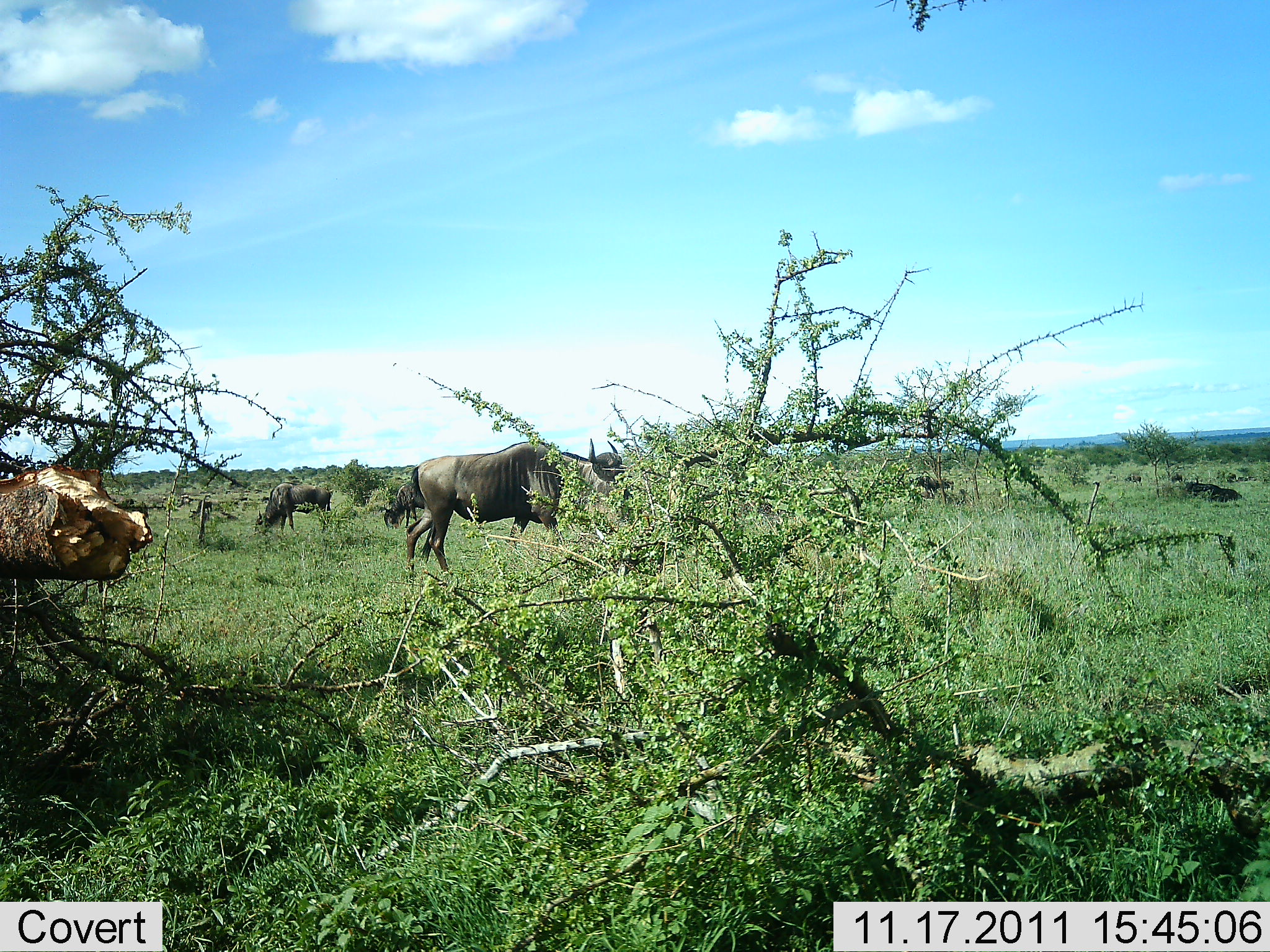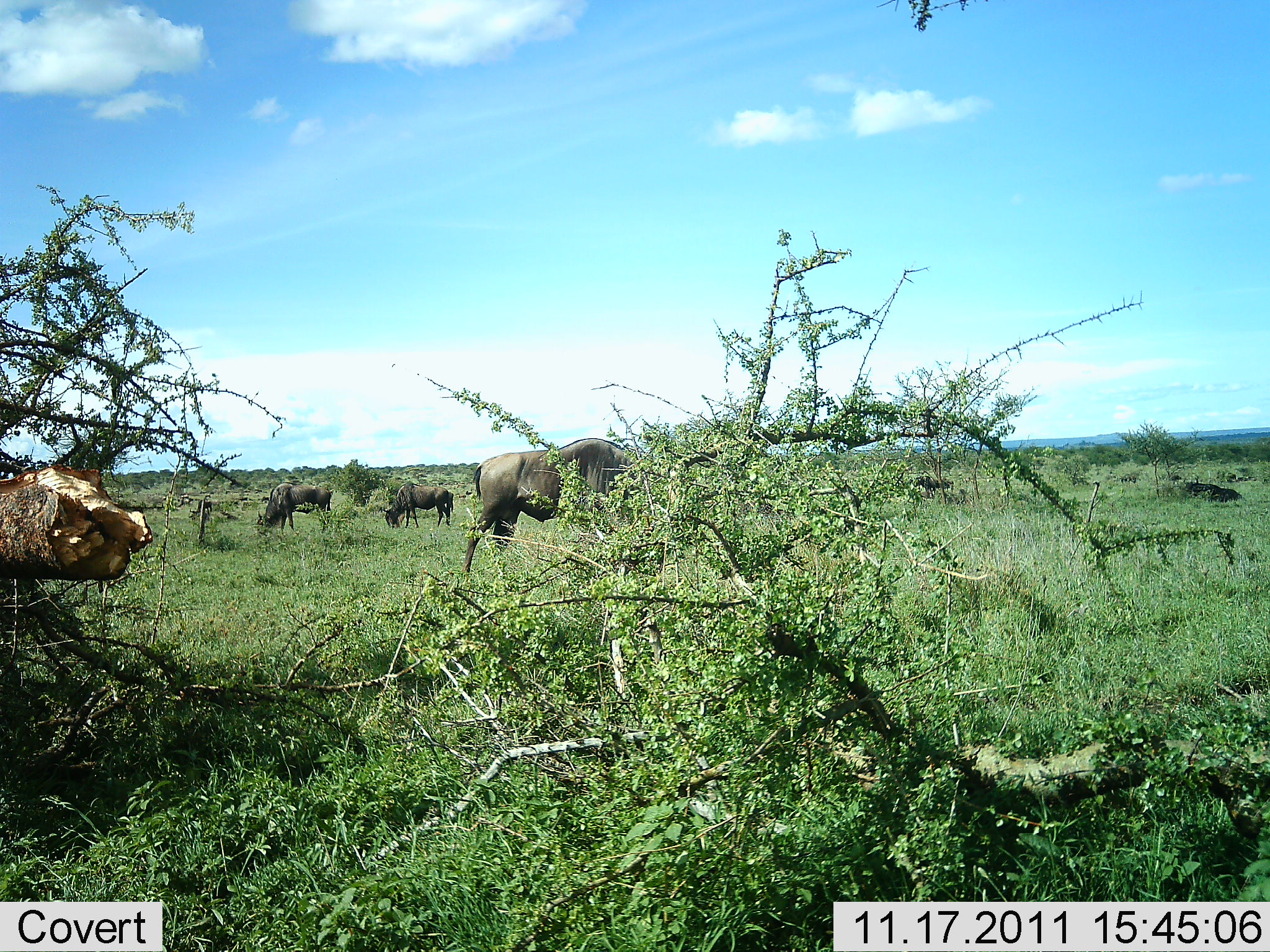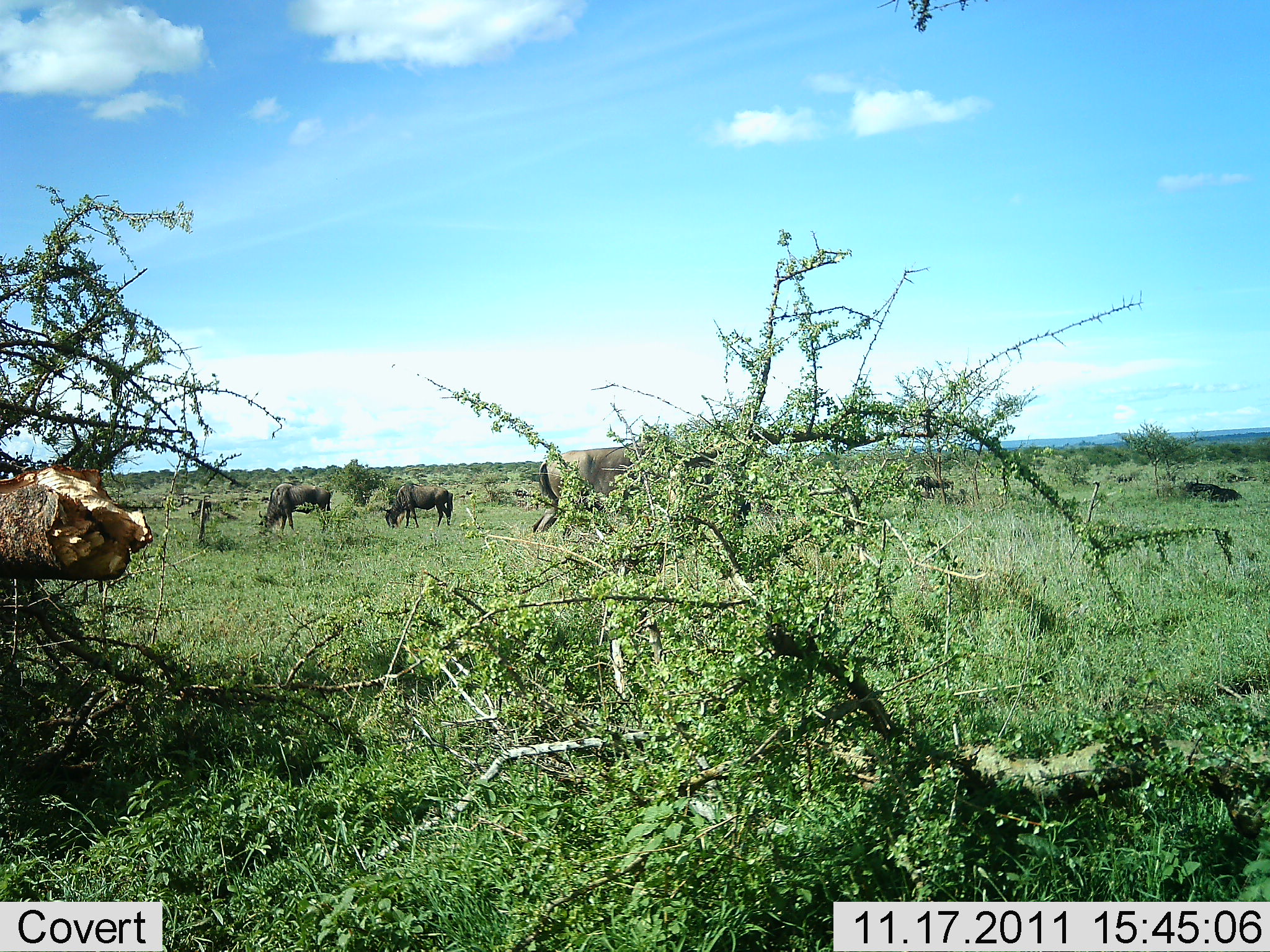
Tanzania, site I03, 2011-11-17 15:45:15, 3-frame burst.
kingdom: Animalia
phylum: Chordata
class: Mammalia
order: Artiodactyla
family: Bovidae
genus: Connochaetes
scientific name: Connochaetes taurinus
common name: blue wildebeest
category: wildebeest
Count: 3.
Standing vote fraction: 53%.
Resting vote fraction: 12%.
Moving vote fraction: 53%.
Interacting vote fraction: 0%.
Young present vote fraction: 0%.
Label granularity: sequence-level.